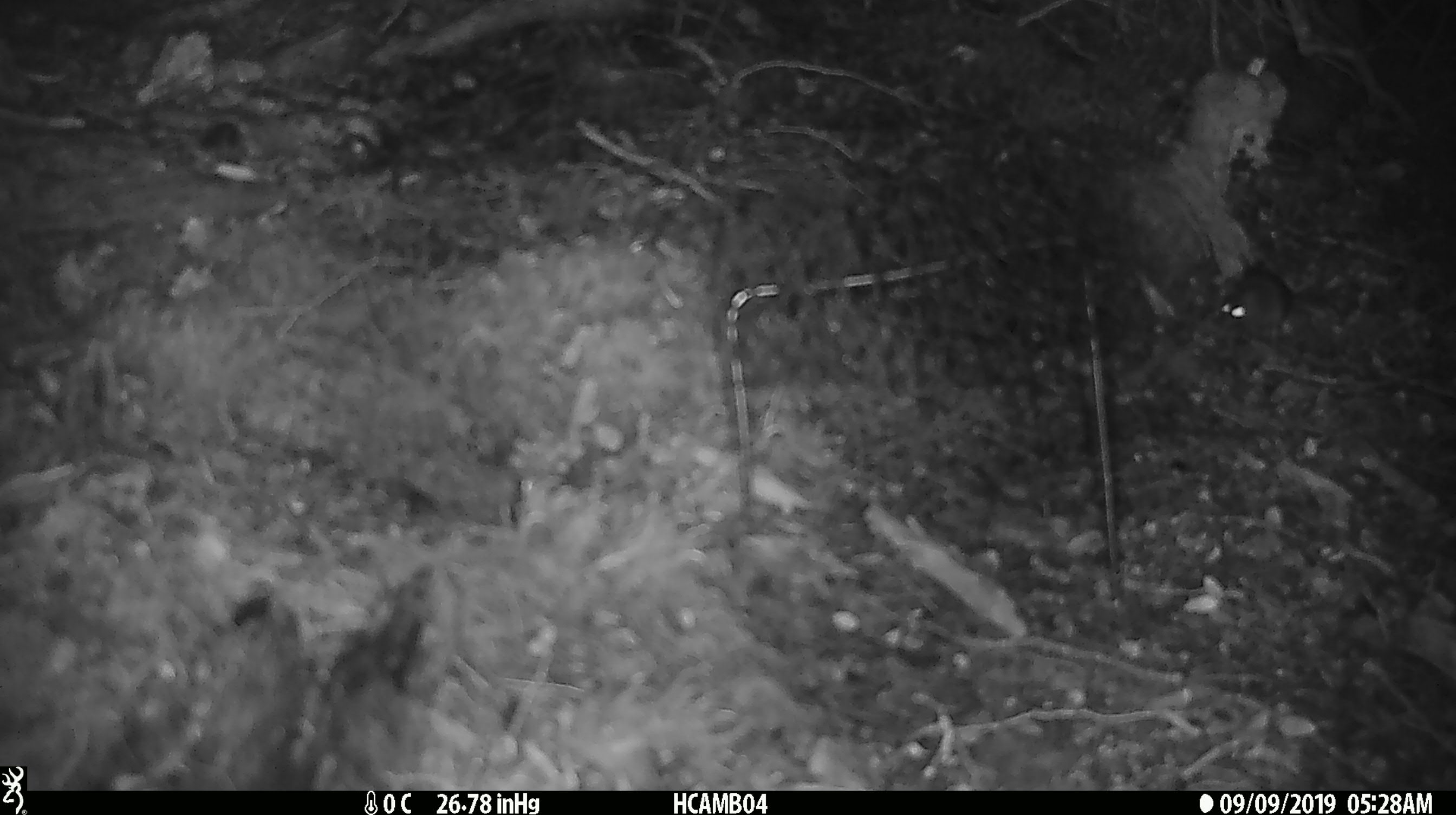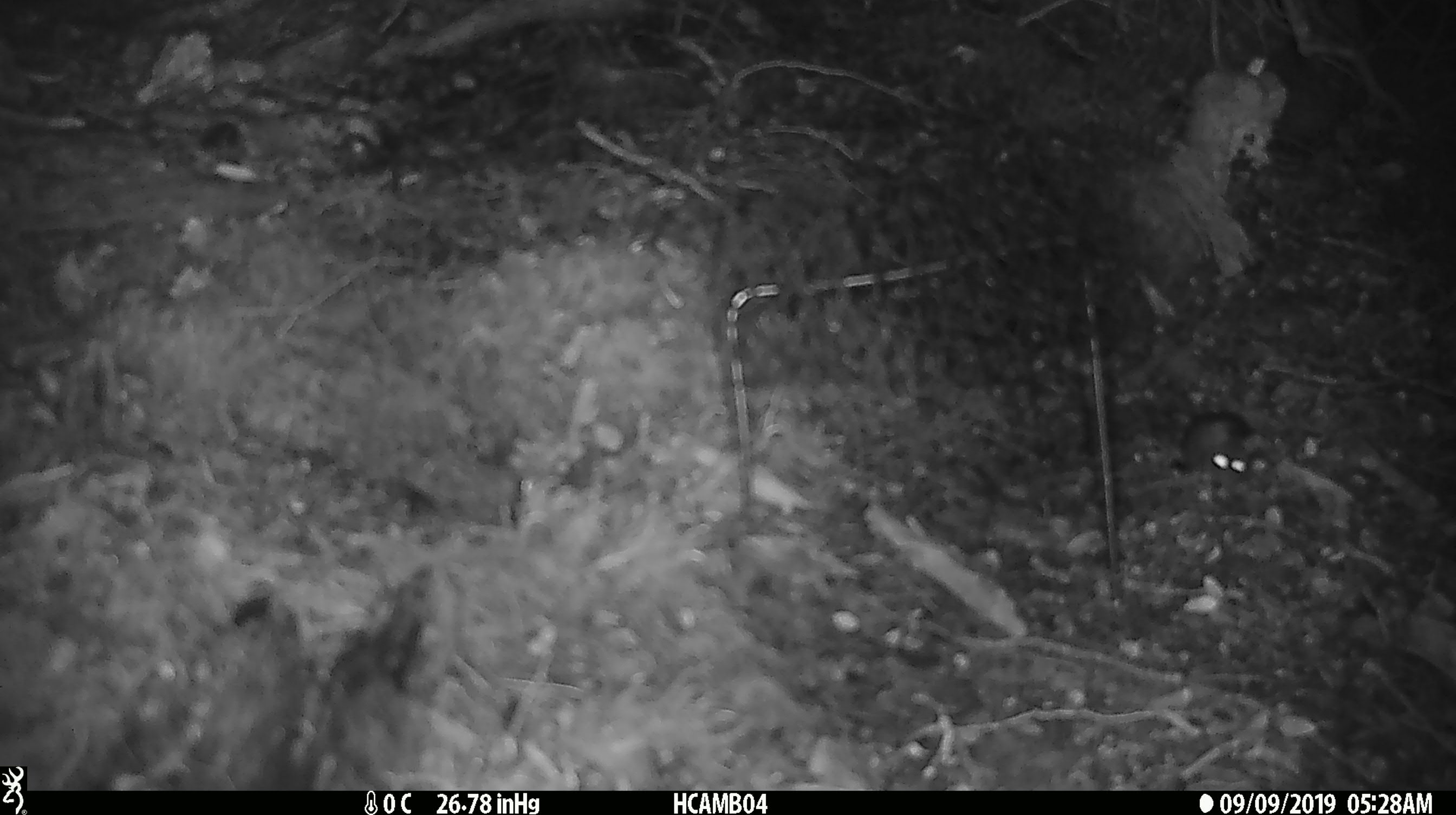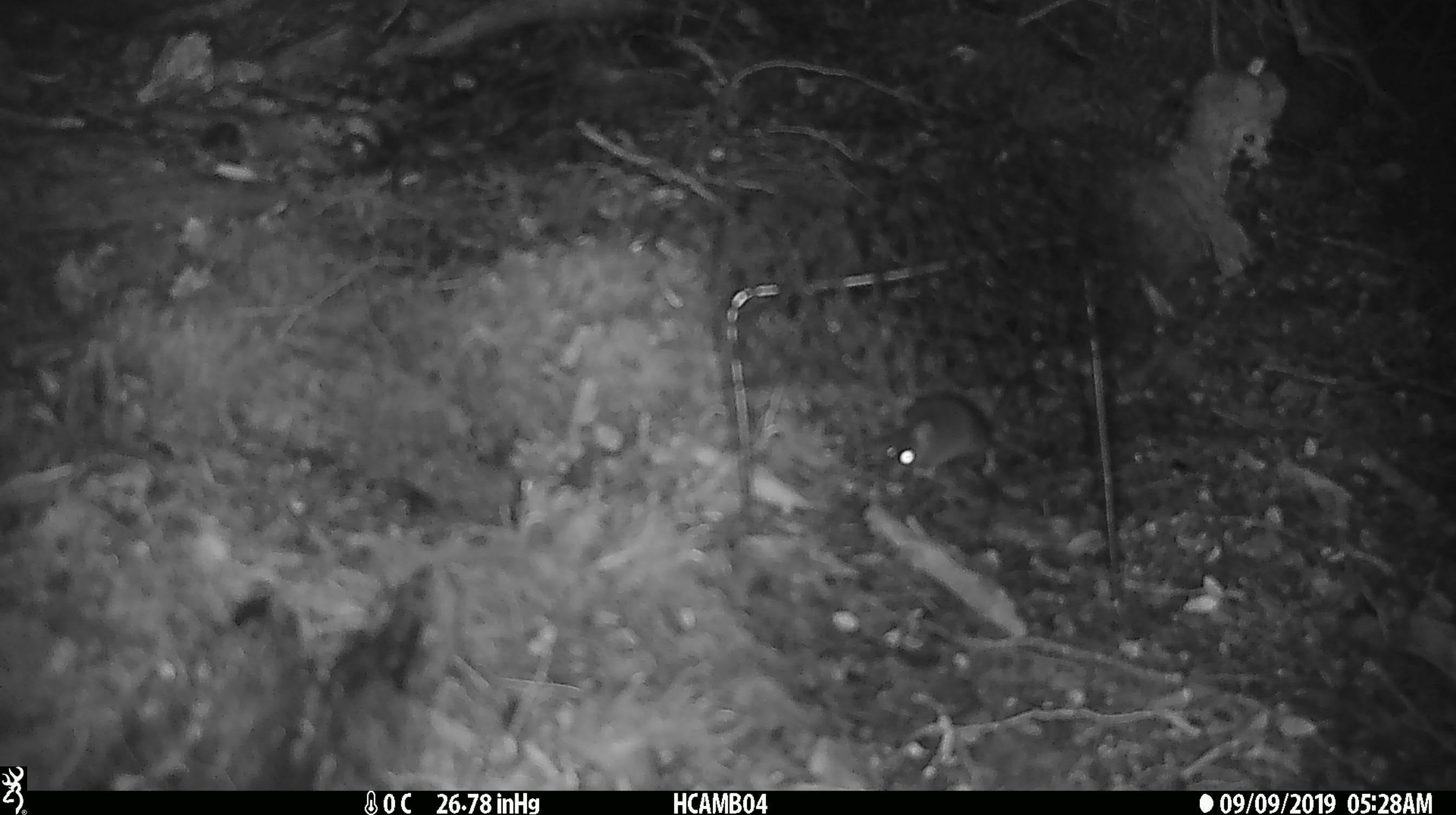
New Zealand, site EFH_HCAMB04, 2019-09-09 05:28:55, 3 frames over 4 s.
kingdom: Animalia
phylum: Chordata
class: Mammalia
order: Rodentia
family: Muridae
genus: Mus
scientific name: Mus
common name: mouse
Mouse (Mus).